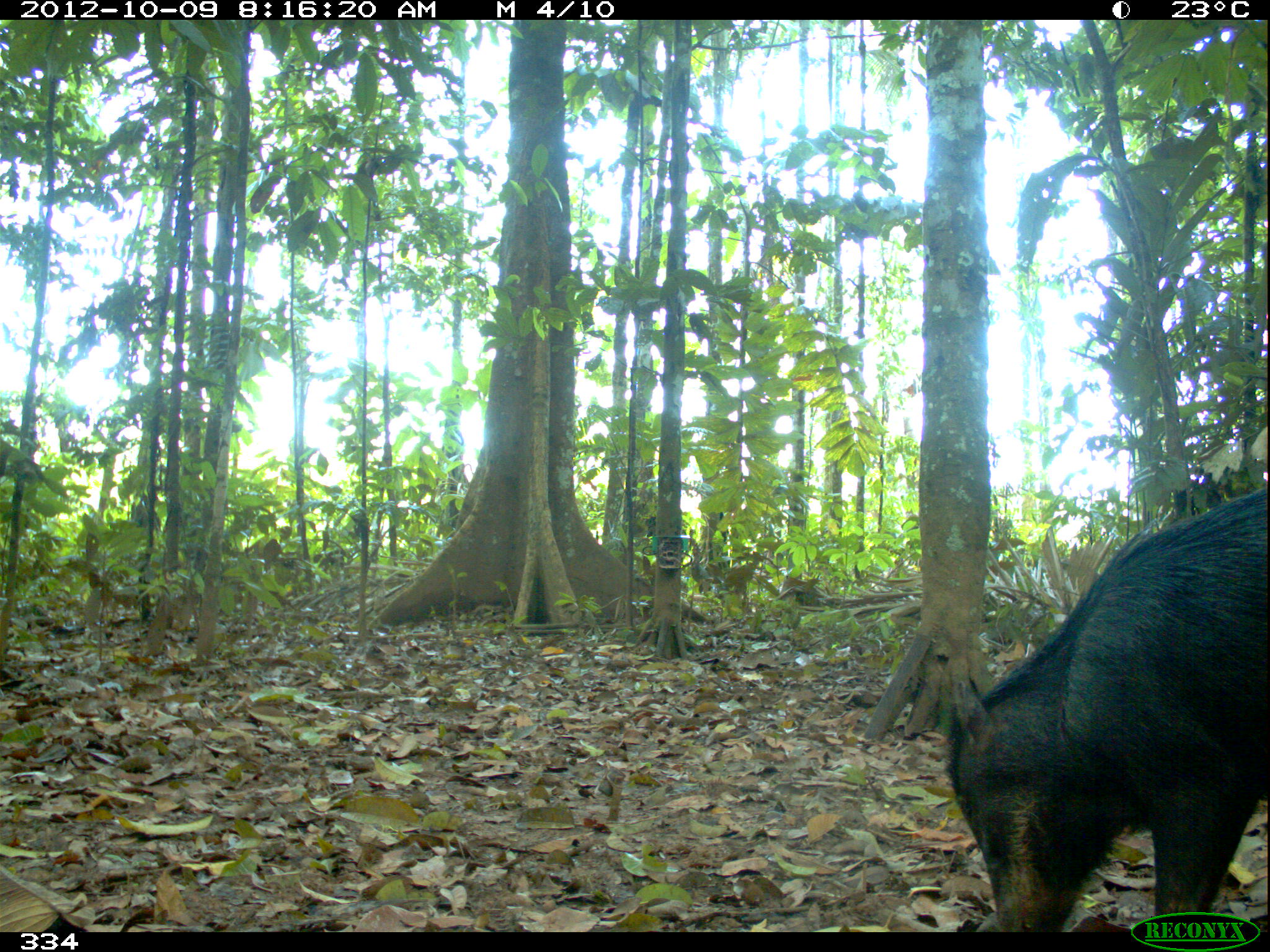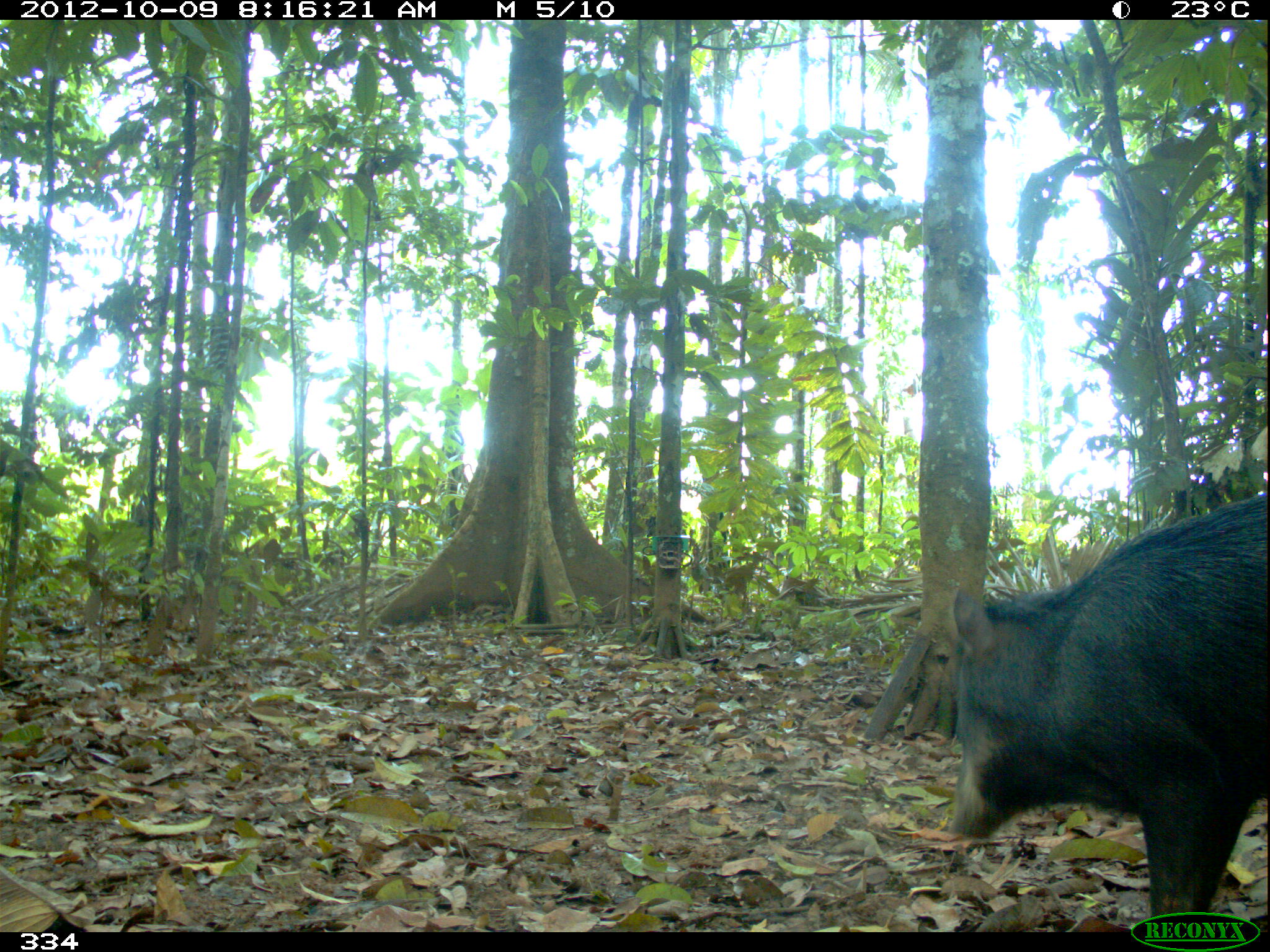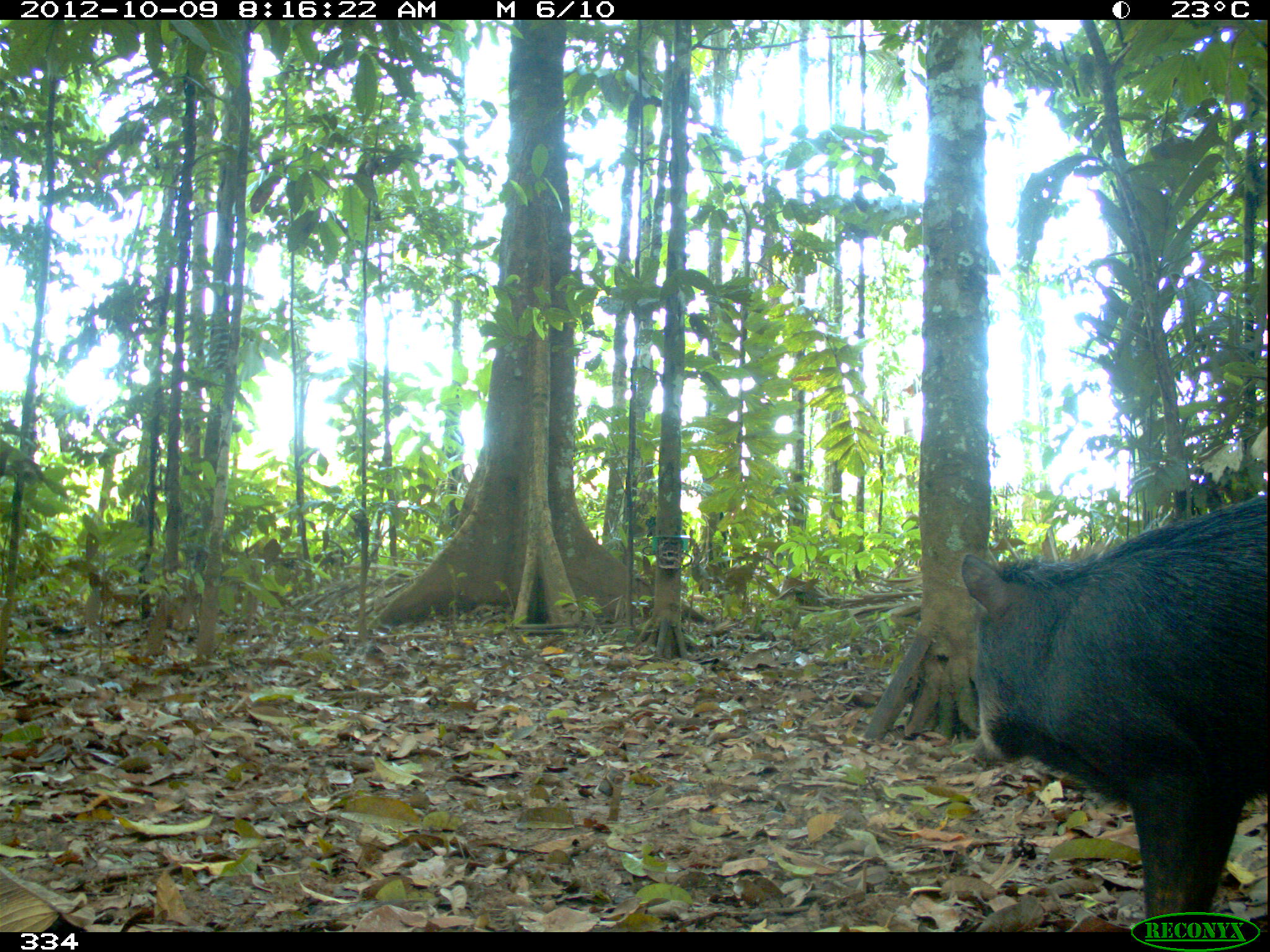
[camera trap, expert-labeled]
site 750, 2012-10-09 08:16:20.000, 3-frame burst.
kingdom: Animalia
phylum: Chordata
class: Mammalia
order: Artiodactyla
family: Tayassuidae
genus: Tayassu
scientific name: Tayassu pecari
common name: white-lipped peccary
Tayassu pecari (white-lipped peccary).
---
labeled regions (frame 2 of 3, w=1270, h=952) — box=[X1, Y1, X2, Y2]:
tayassu pecari: box=[950, 492, 1267, 917]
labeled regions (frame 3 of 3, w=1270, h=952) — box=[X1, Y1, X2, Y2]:
tayassu pecari: box=[960, 494, 1270, 919]